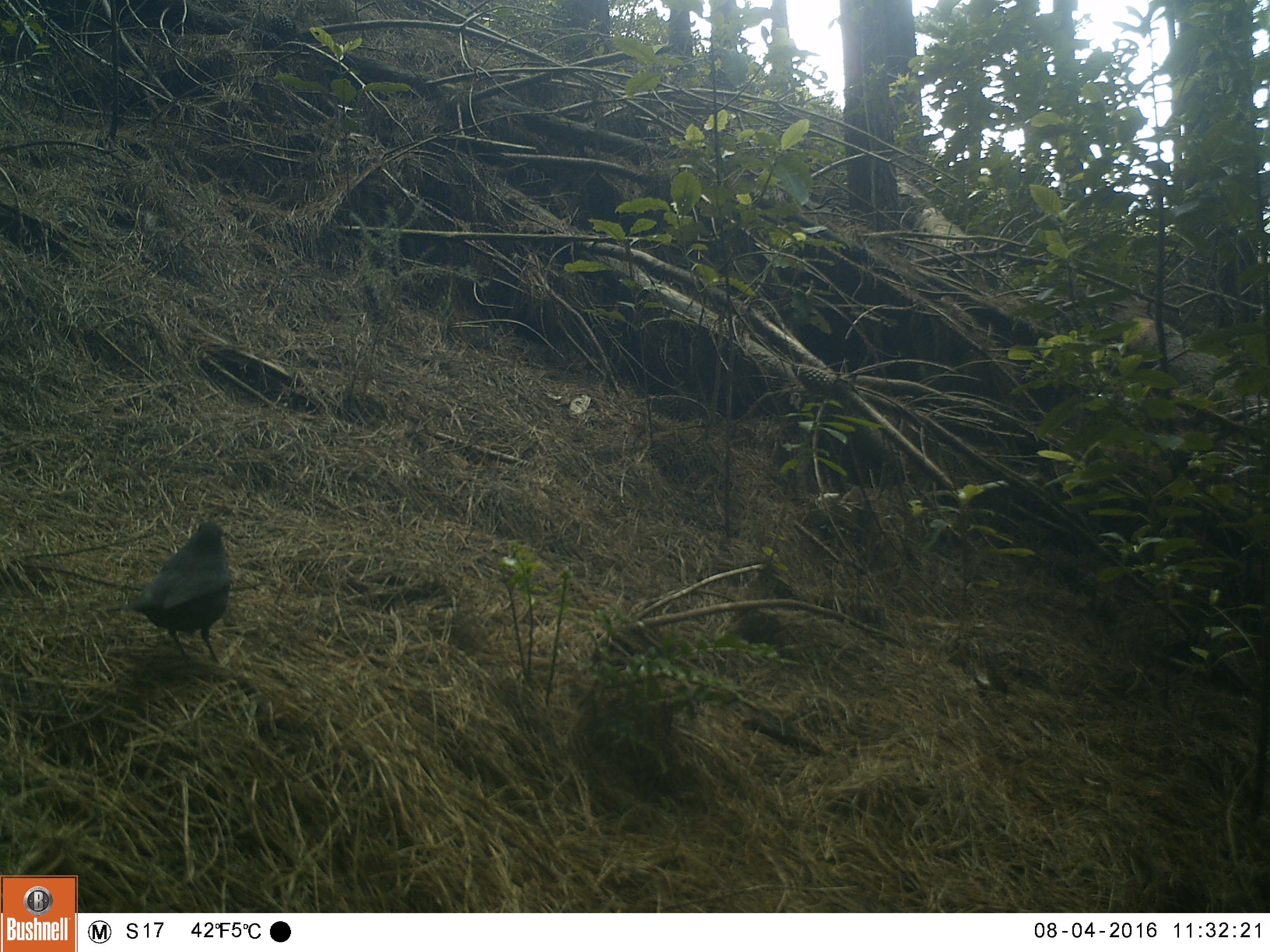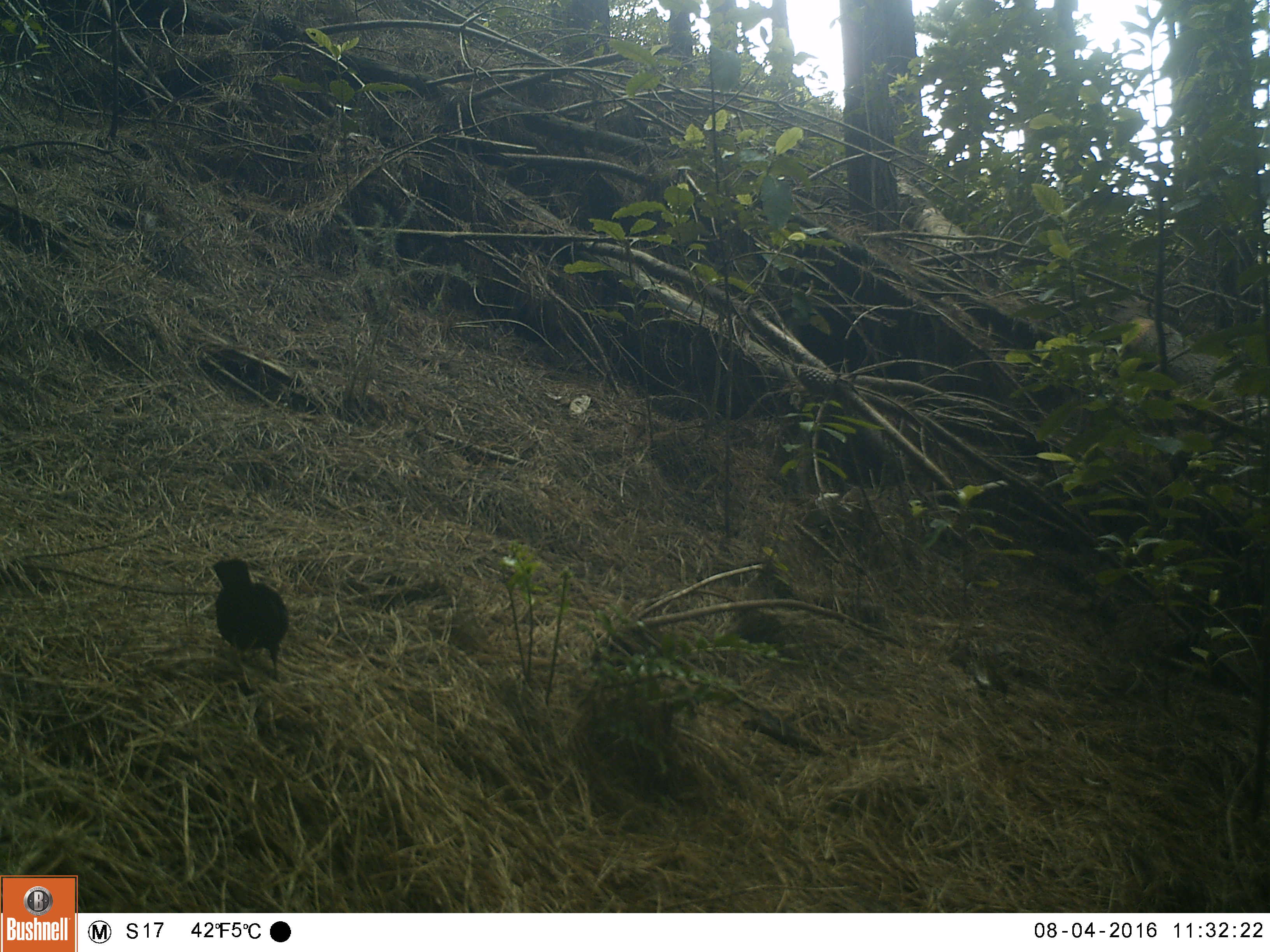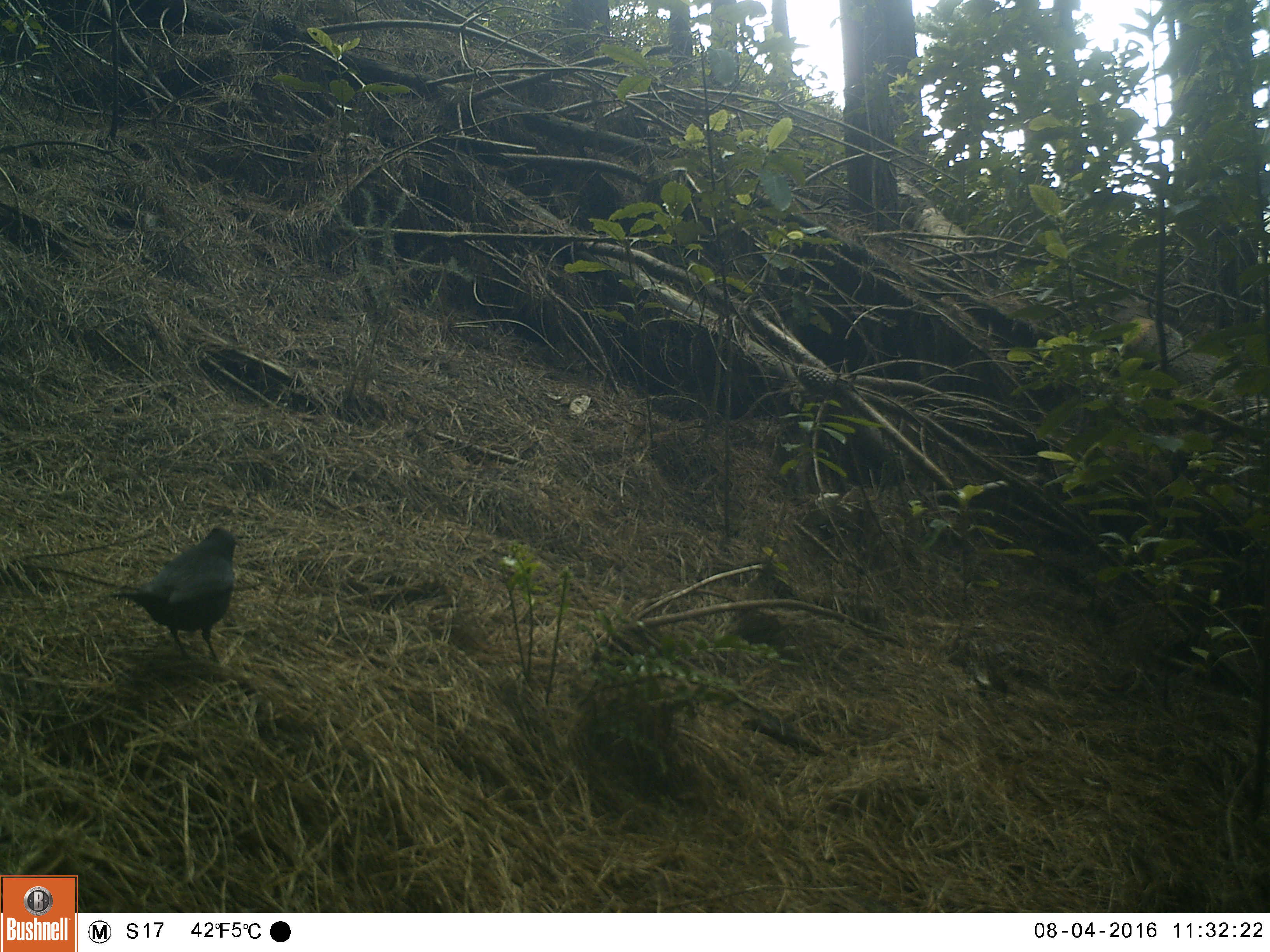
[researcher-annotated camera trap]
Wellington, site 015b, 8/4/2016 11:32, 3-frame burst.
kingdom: Animalia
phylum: Chordata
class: Aves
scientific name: Aves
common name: bird